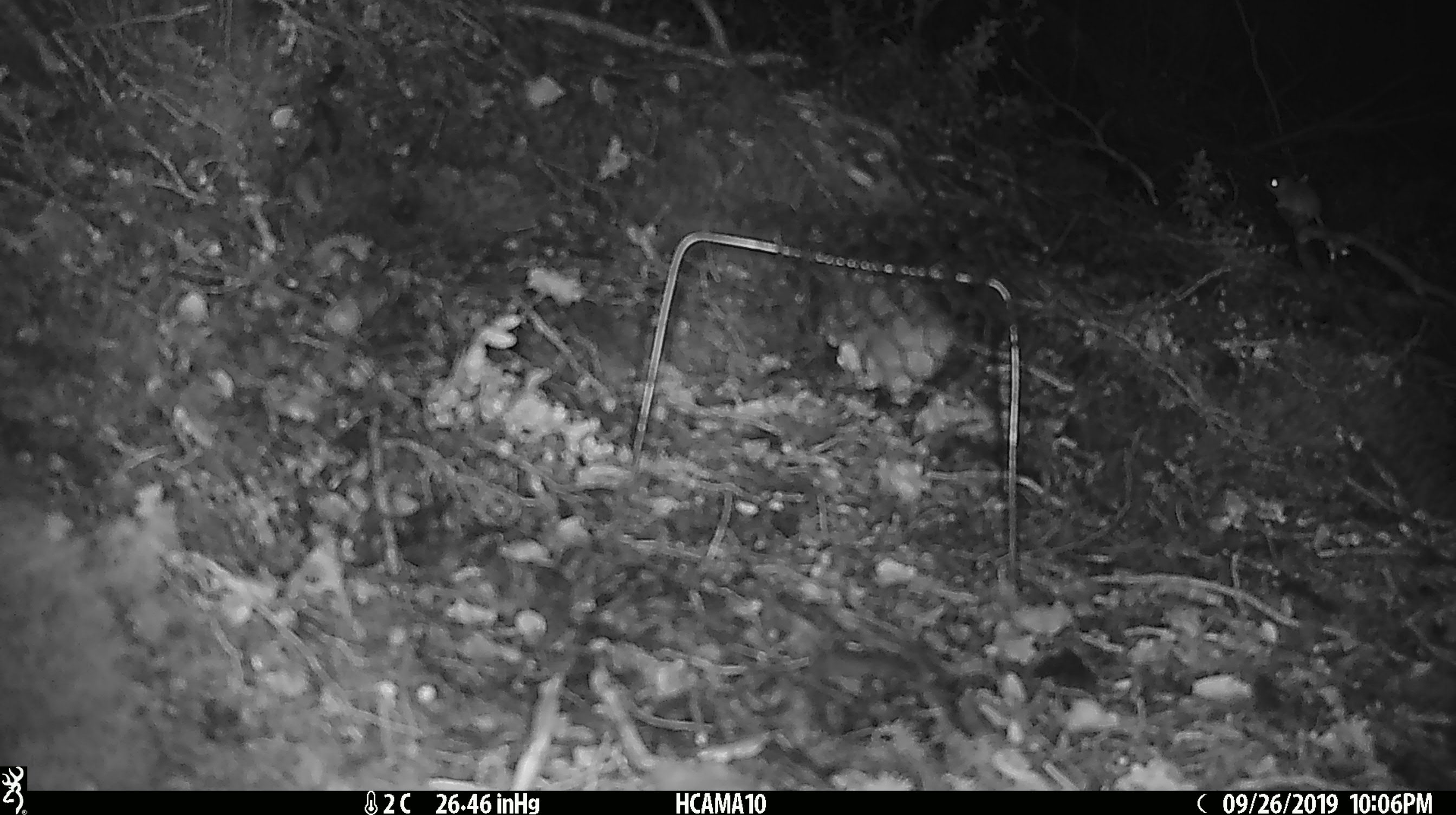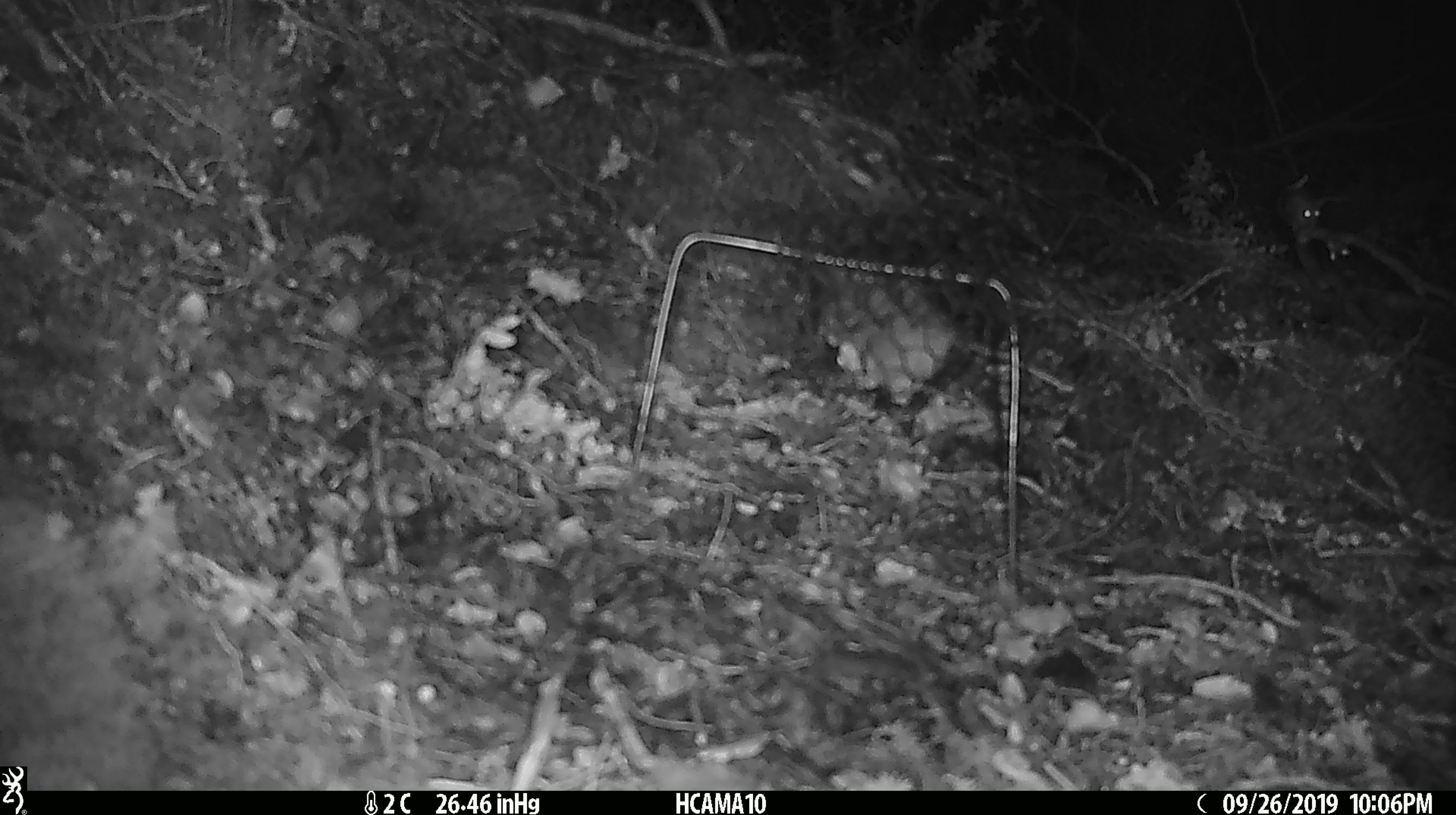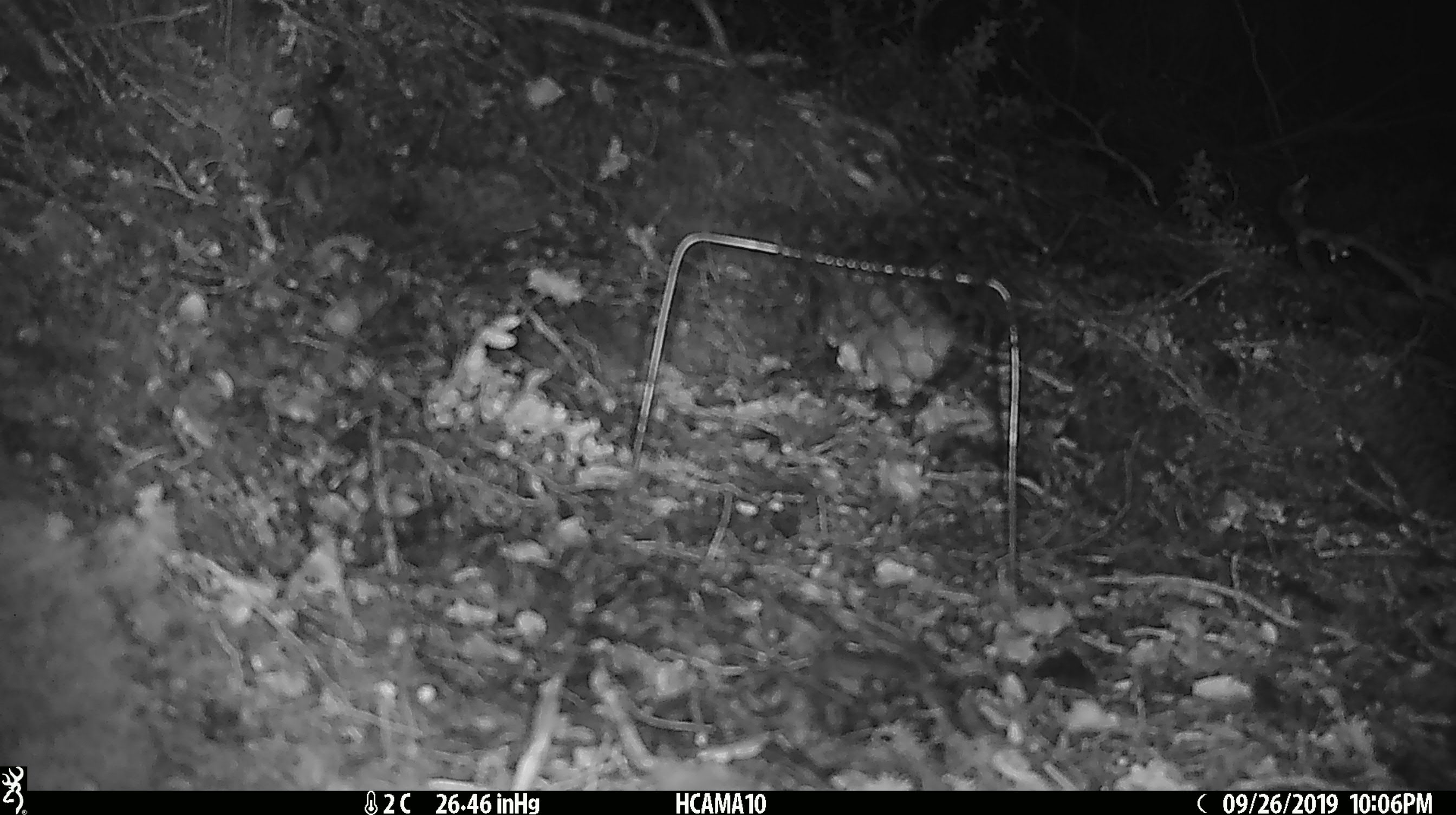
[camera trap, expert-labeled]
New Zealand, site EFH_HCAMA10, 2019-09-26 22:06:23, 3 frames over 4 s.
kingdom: Animalia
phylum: Chordata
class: Mammalia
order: Rodentia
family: Muridae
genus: Mus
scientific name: Mus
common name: mouse